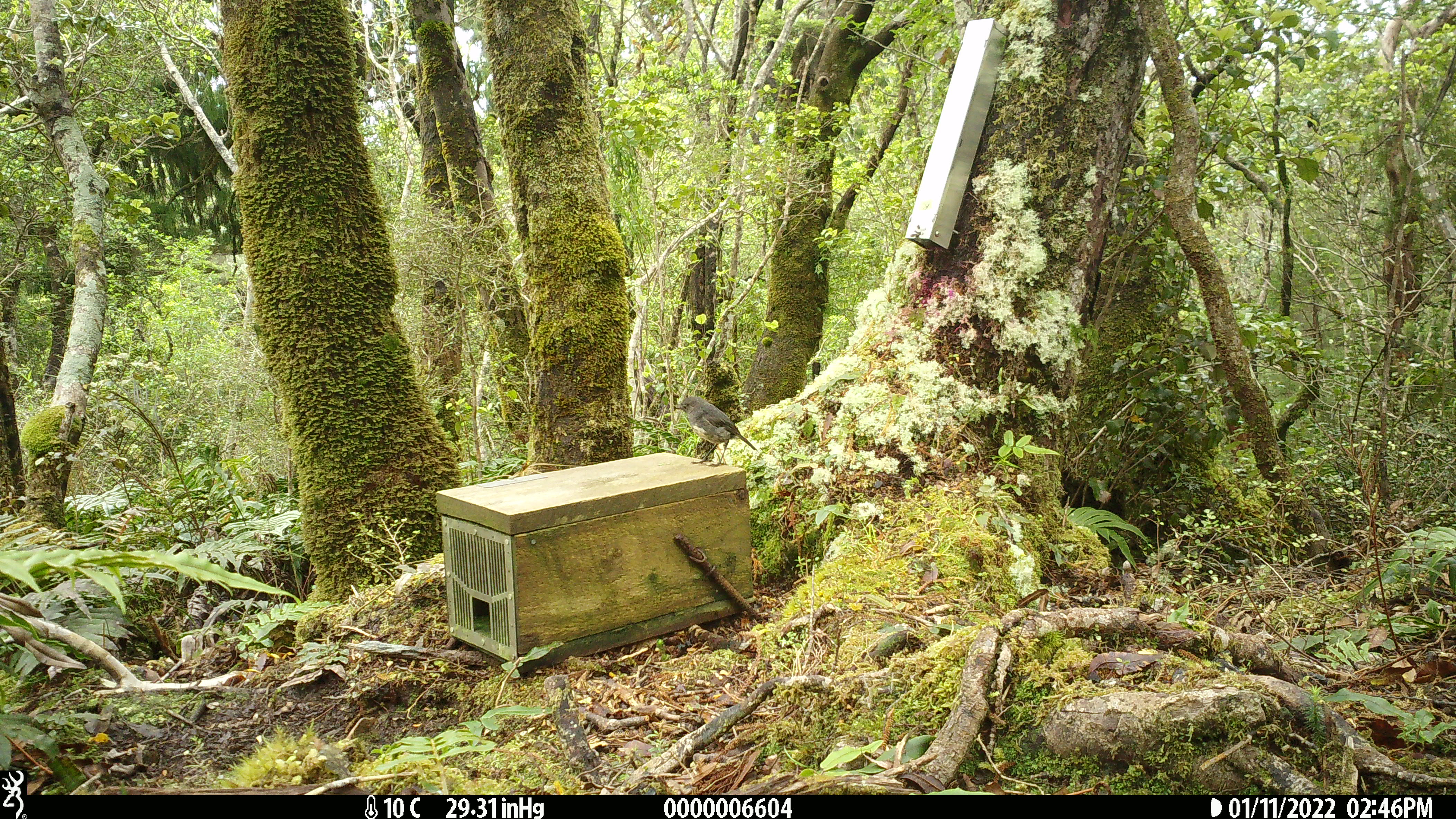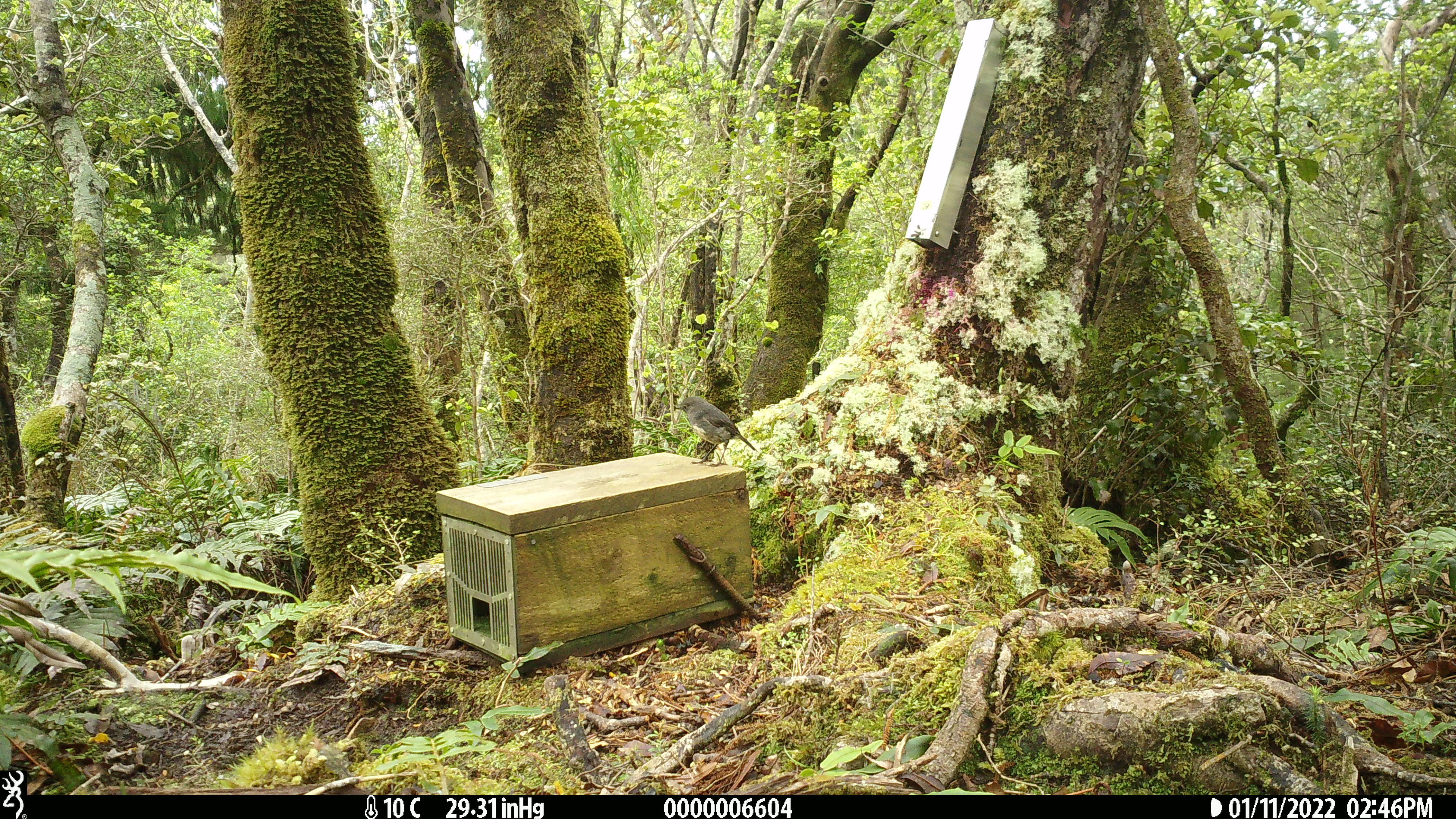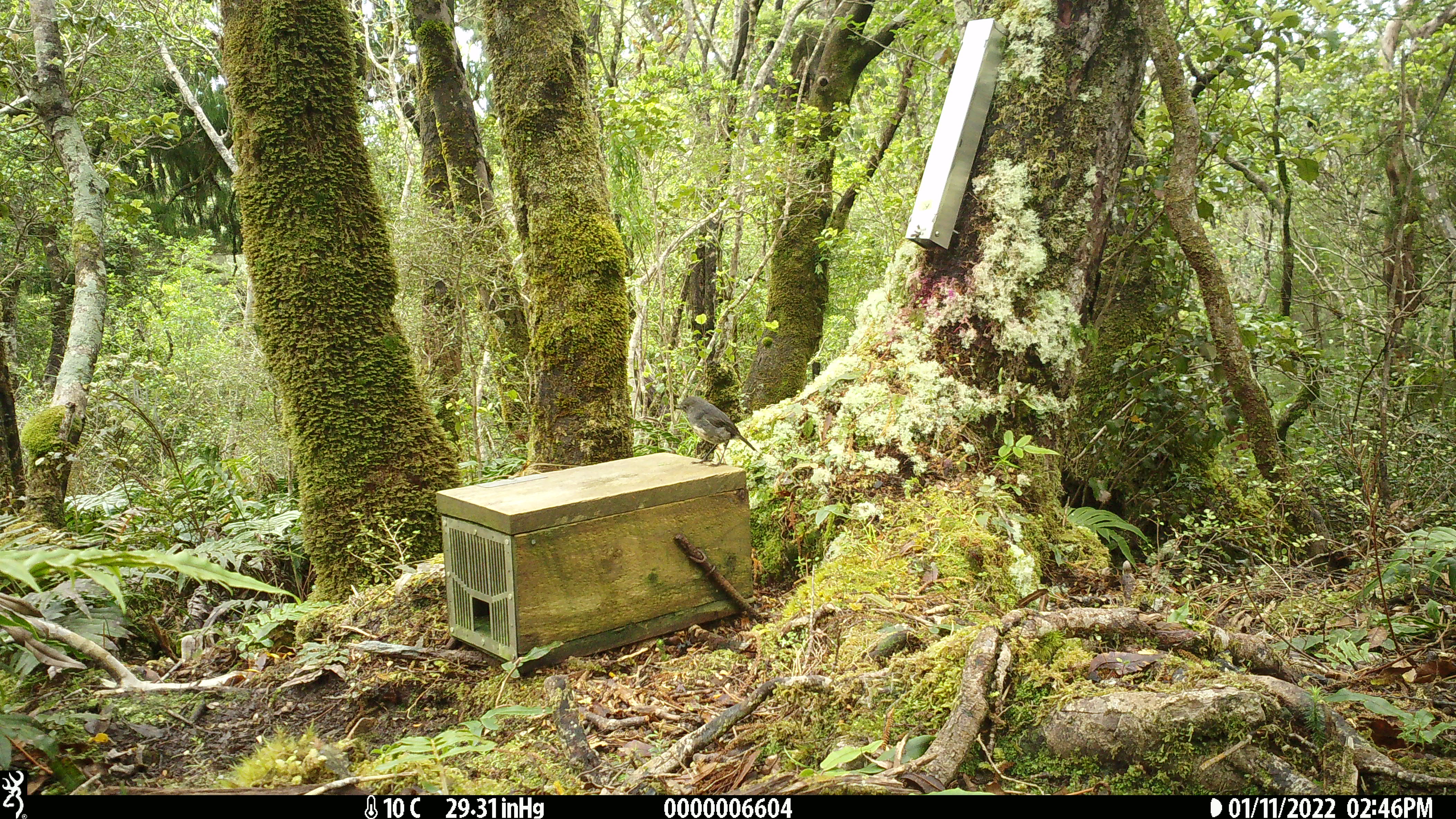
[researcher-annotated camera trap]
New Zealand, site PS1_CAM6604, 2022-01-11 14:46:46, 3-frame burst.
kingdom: Animalia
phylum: Chordata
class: Aves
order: Passeriformes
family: Petroicidae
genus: Petroica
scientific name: Petroica australis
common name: new zealand robin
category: robin